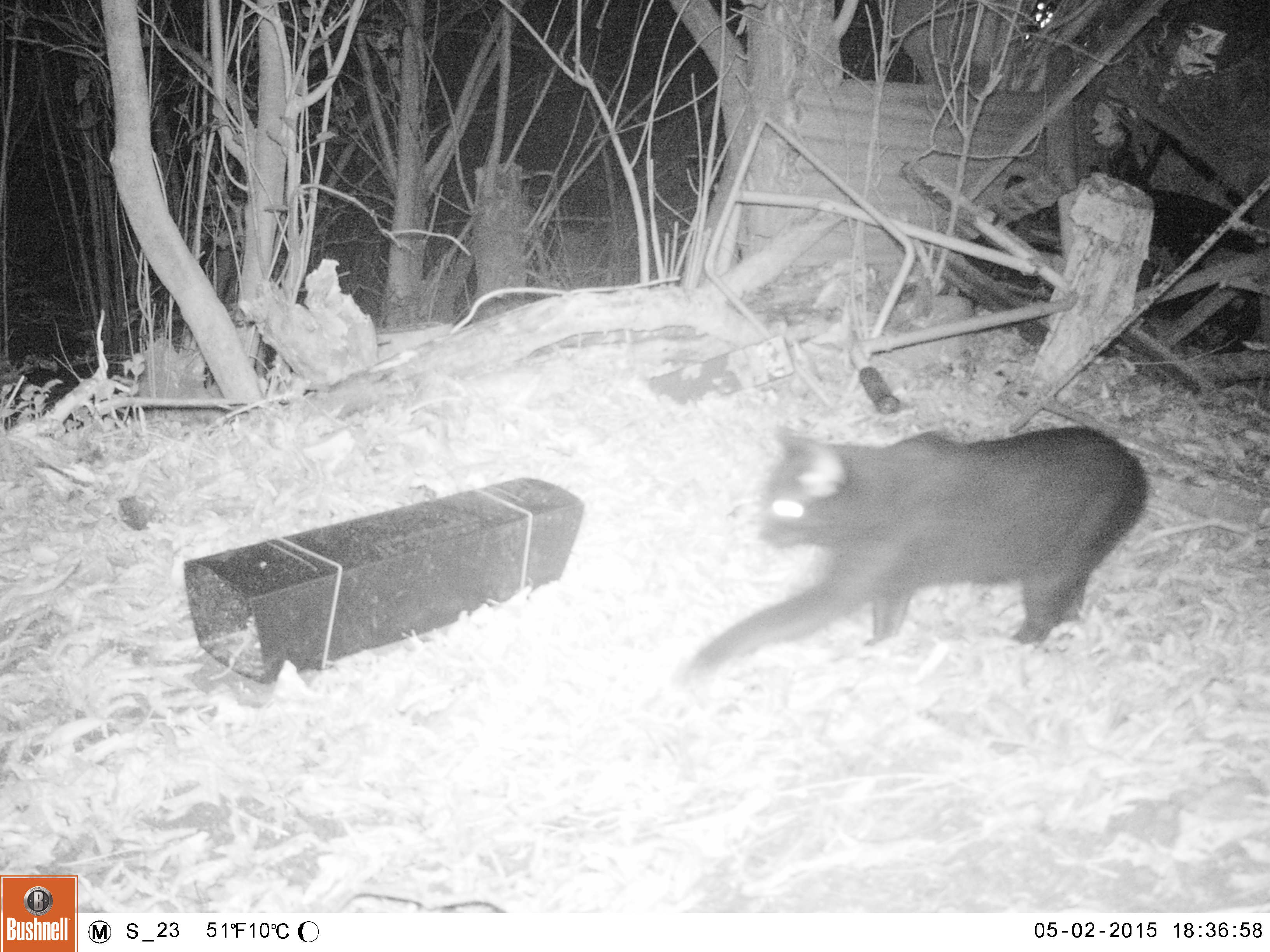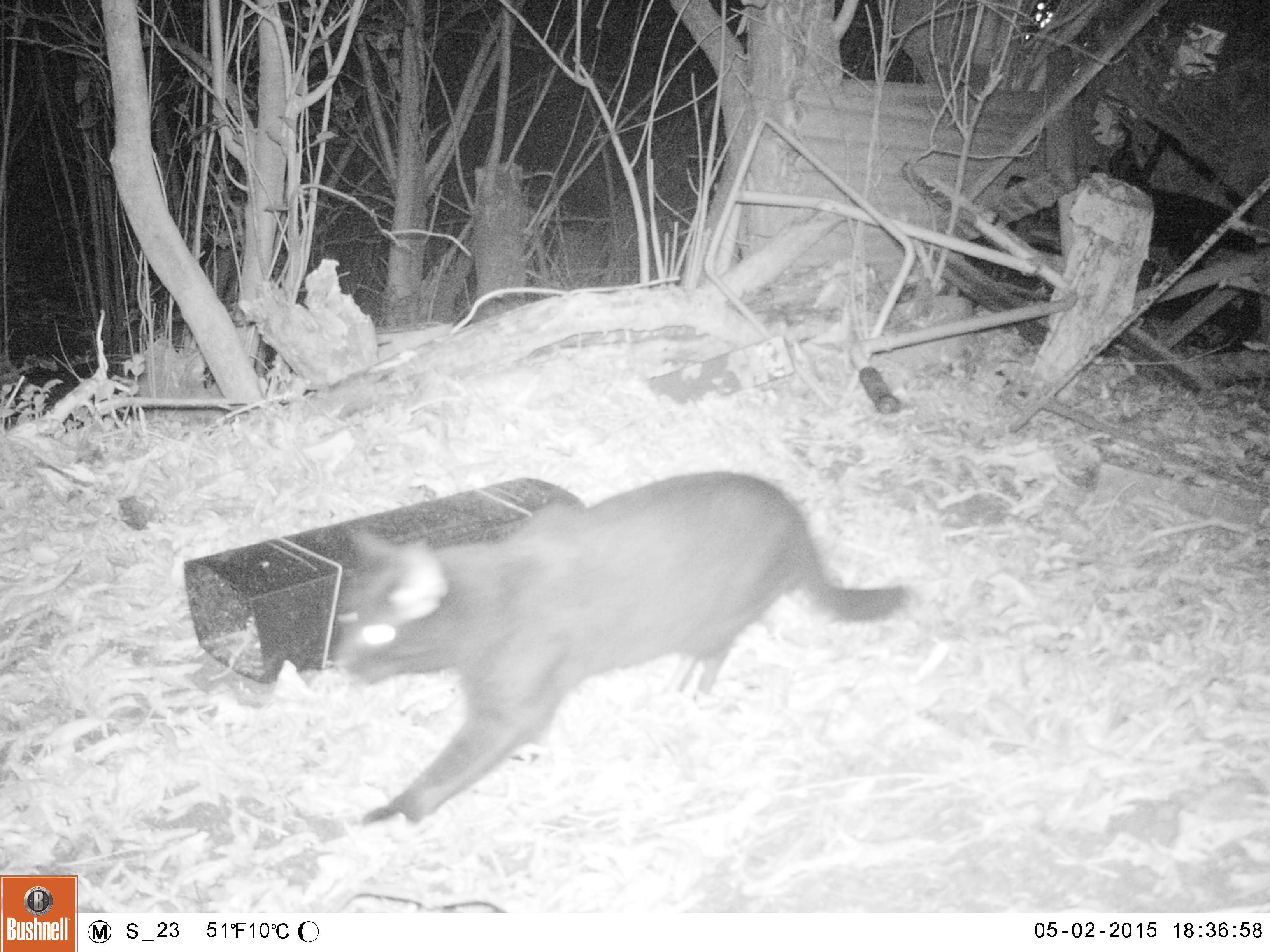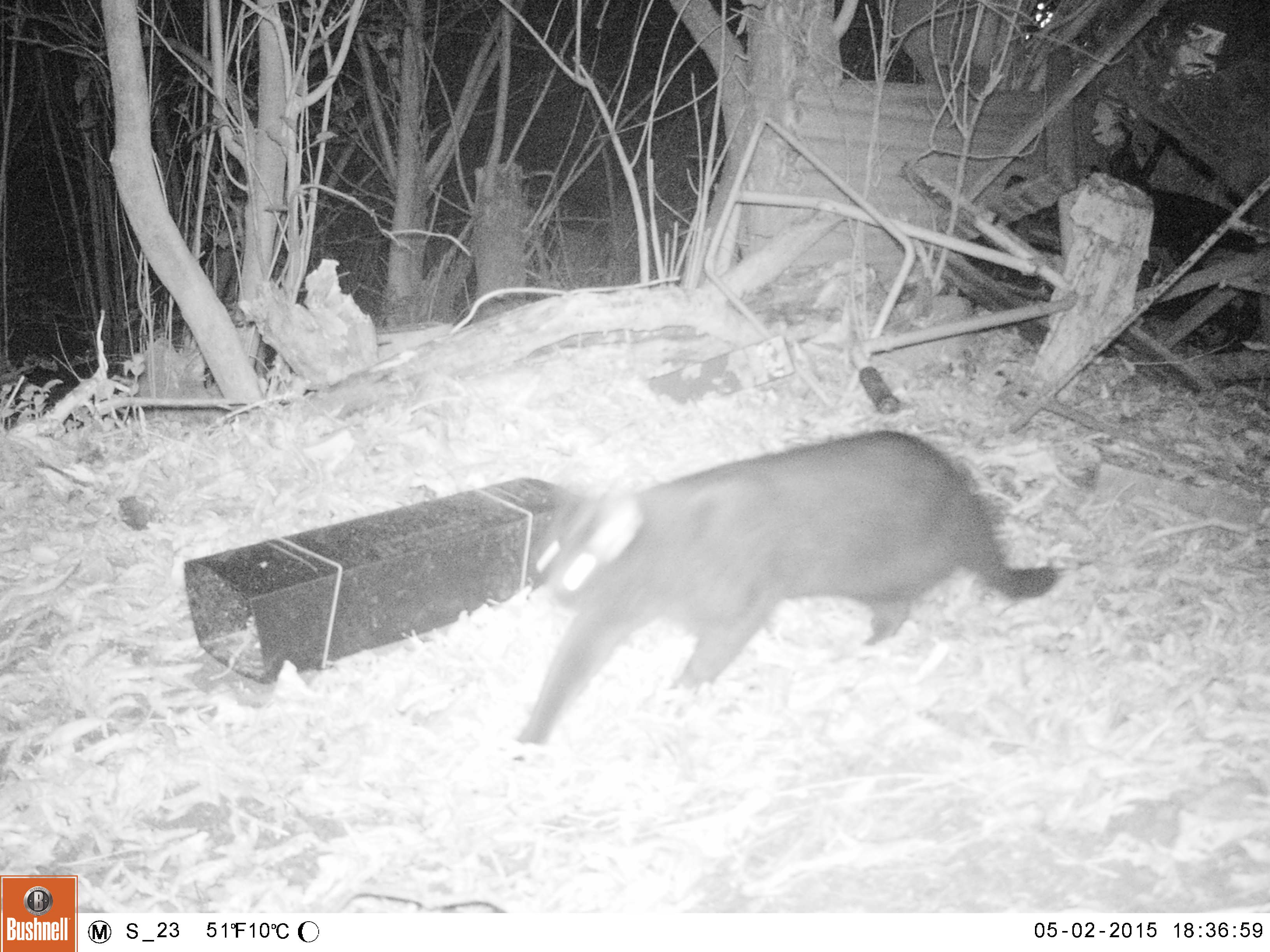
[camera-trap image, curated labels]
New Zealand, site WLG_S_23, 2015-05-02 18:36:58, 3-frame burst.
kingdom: Animalia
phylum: Chordata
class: Mammalia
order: Carnivora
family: Felidae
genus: Felis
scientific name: Felis catus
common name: domestic cat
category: cat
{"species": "cat (domestic cat) (Felis catus)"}